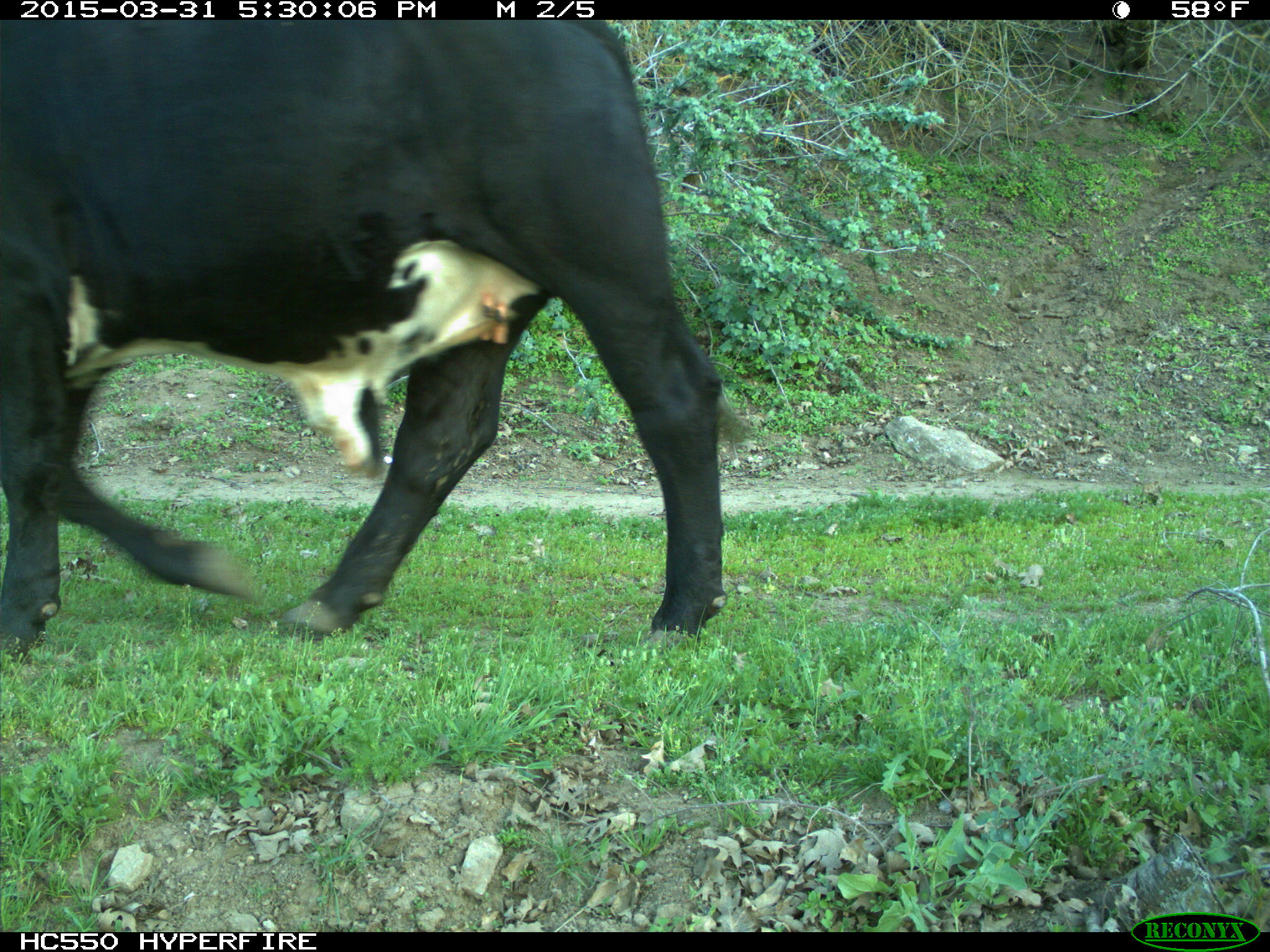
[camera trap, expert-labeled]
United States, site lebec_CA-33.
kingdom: Animalia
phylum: Chordata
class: Mammalia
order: Artiodactyla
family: Bovidae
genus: Bos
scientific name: Bos taurus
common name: domestic cow